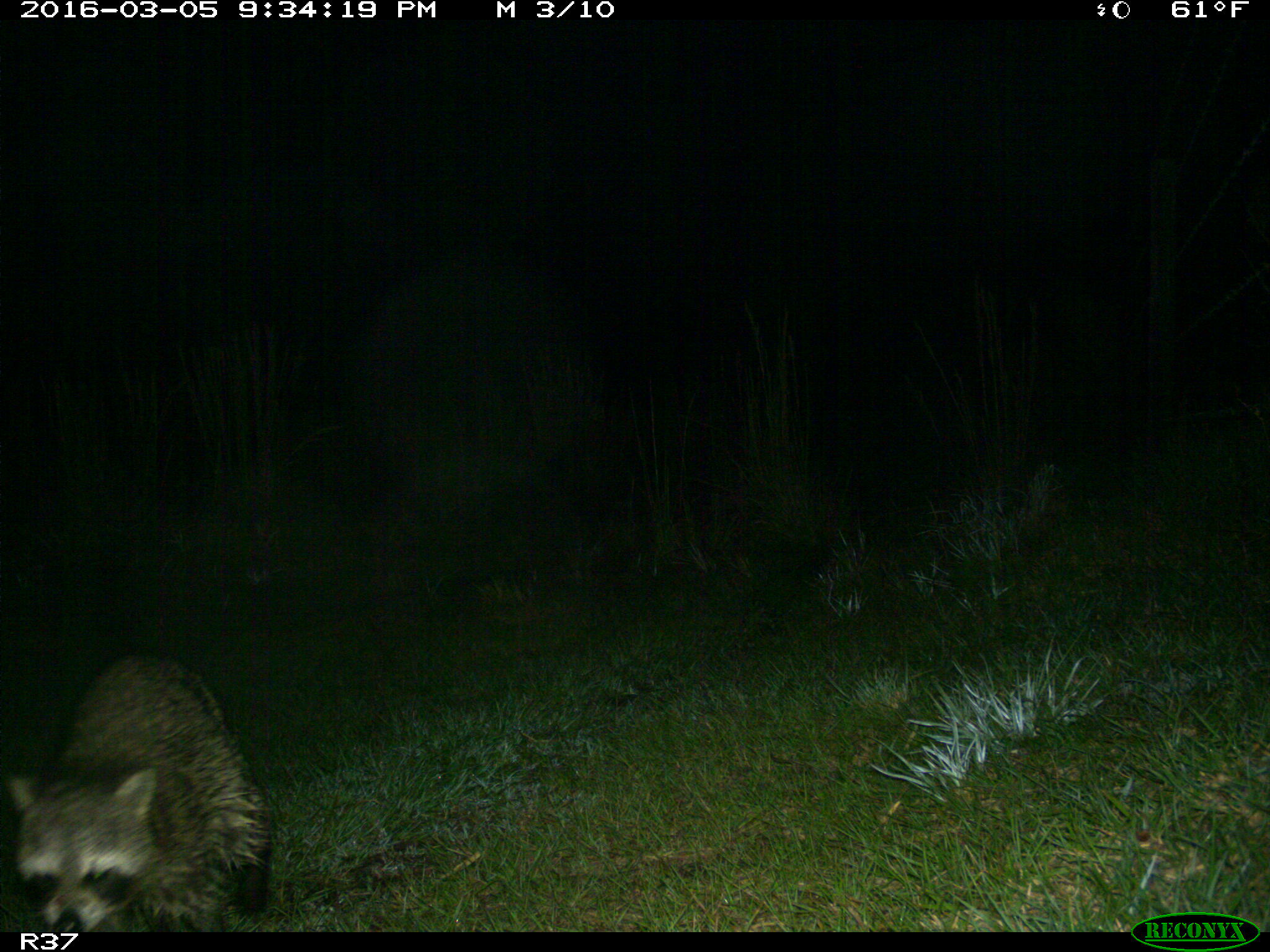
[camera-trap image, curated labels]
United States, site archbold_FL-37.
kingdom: Animalia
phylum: Chordata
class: Mammalia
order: Carnivora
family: Procyonidae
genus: Procyon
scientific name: Procyon lotor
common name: common raccoon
Procyon lotor (common raccoon).